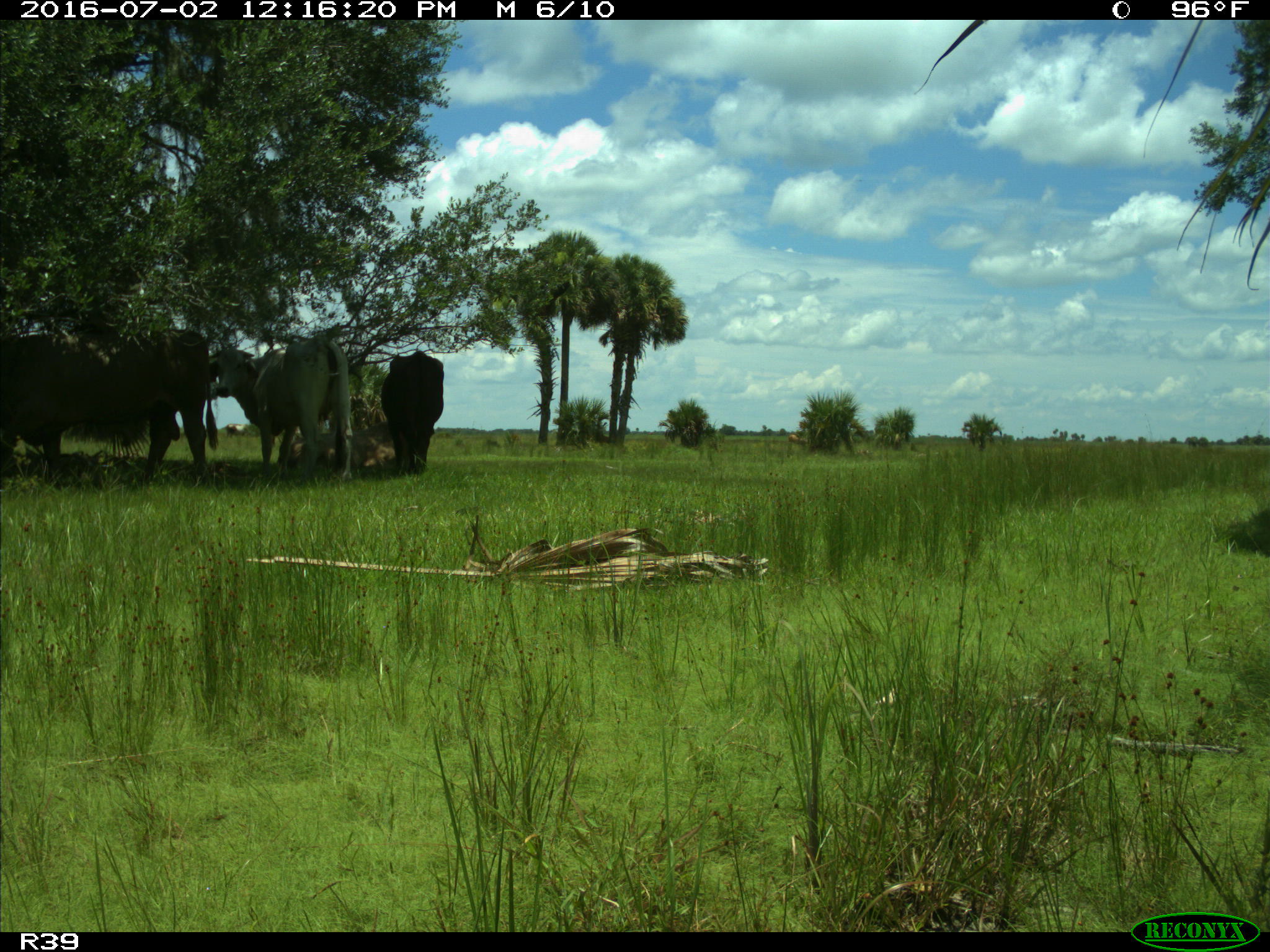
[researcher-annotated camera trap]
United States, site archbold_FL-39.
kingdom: Animalia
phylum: Chordata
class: Mammalia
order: Artiodactyla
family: Bovidae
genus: Bos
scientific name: Bos taurus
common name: domestic cow